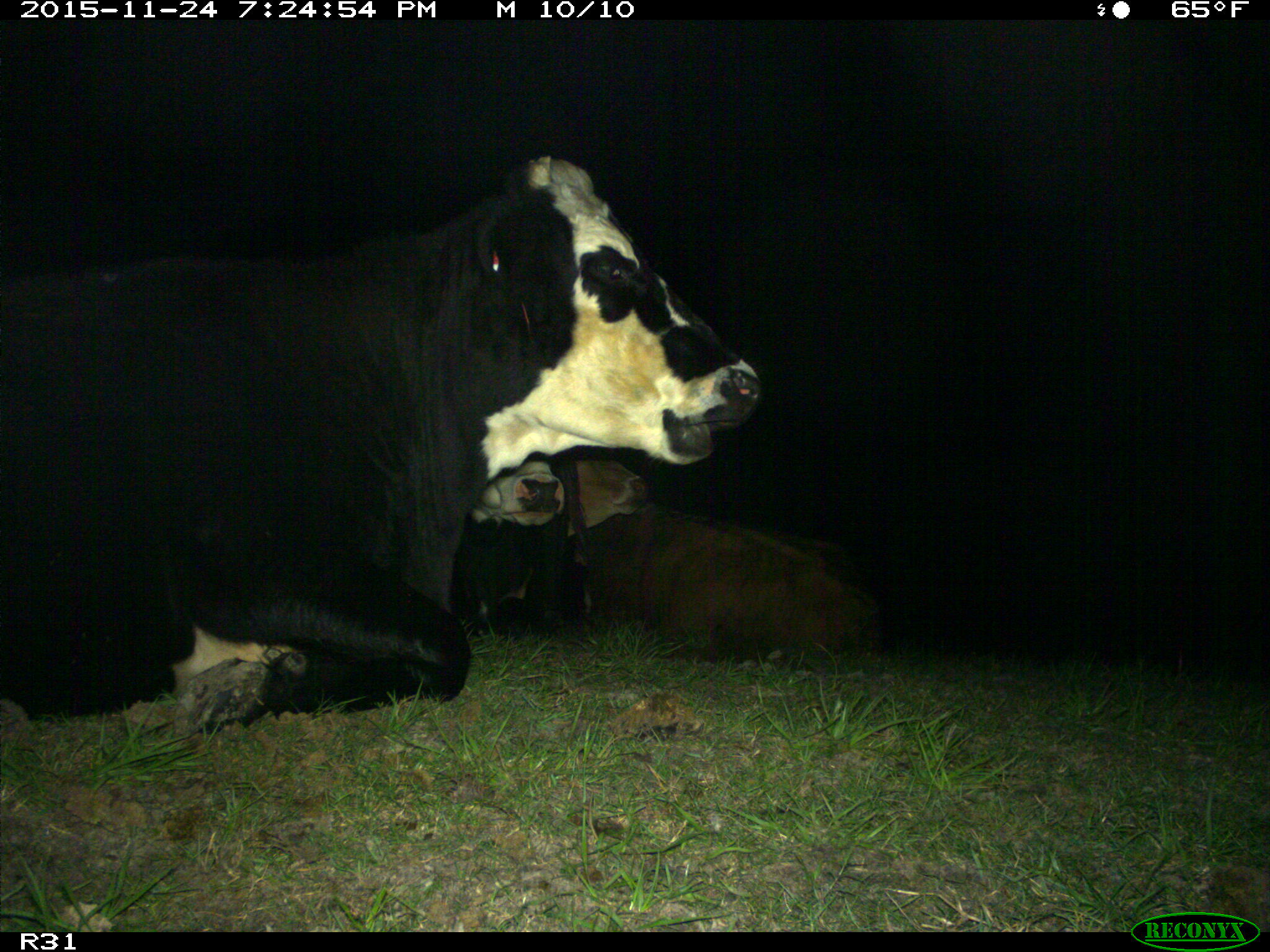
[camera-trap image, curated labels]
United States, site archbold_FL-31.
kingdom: Animalia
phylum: Chordata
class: Mammalia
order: Artiodactyla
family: Bovidae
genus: Bos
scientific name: Bos taurus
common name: domestic cow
Bos taurus (domestic cow).